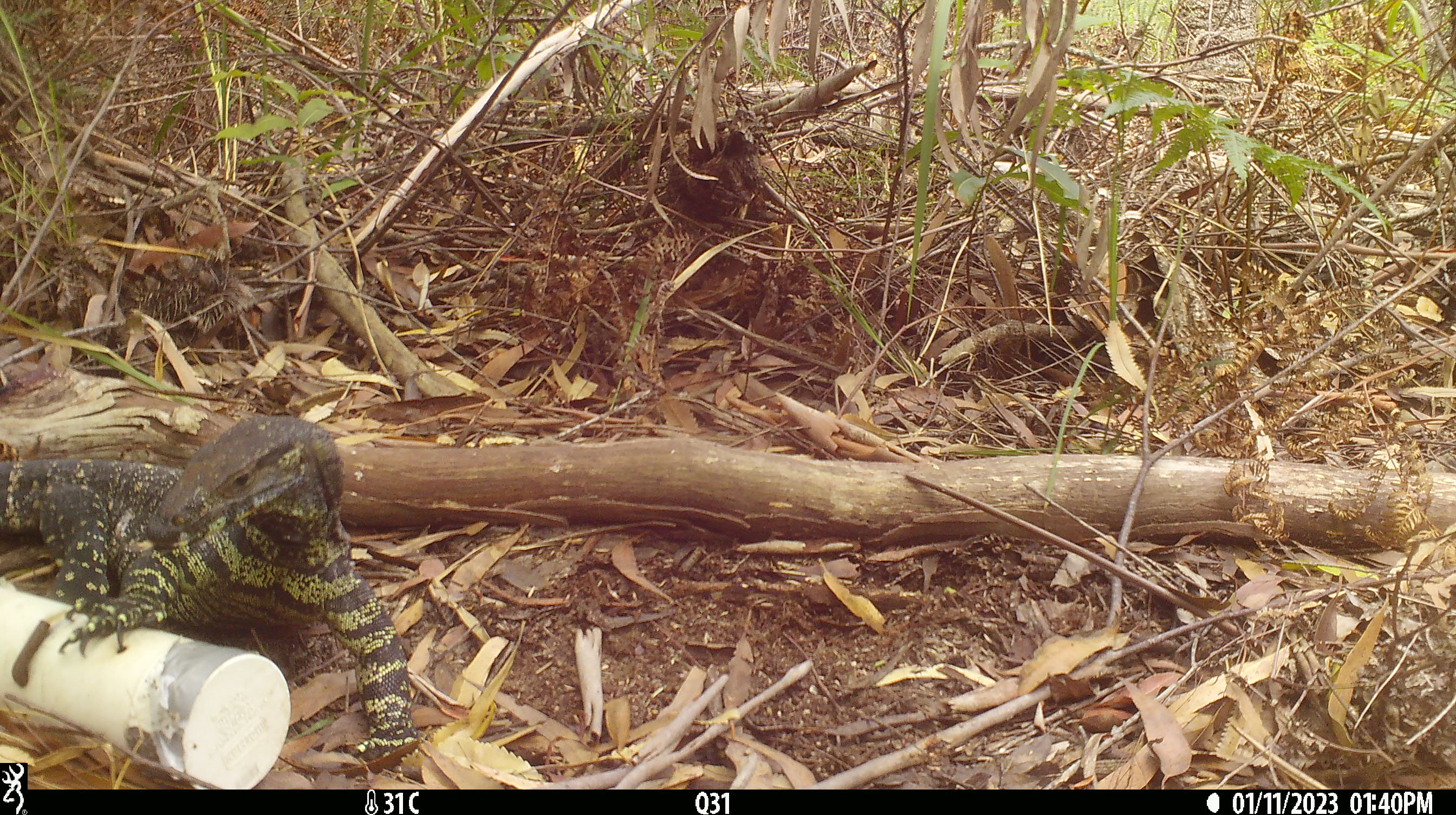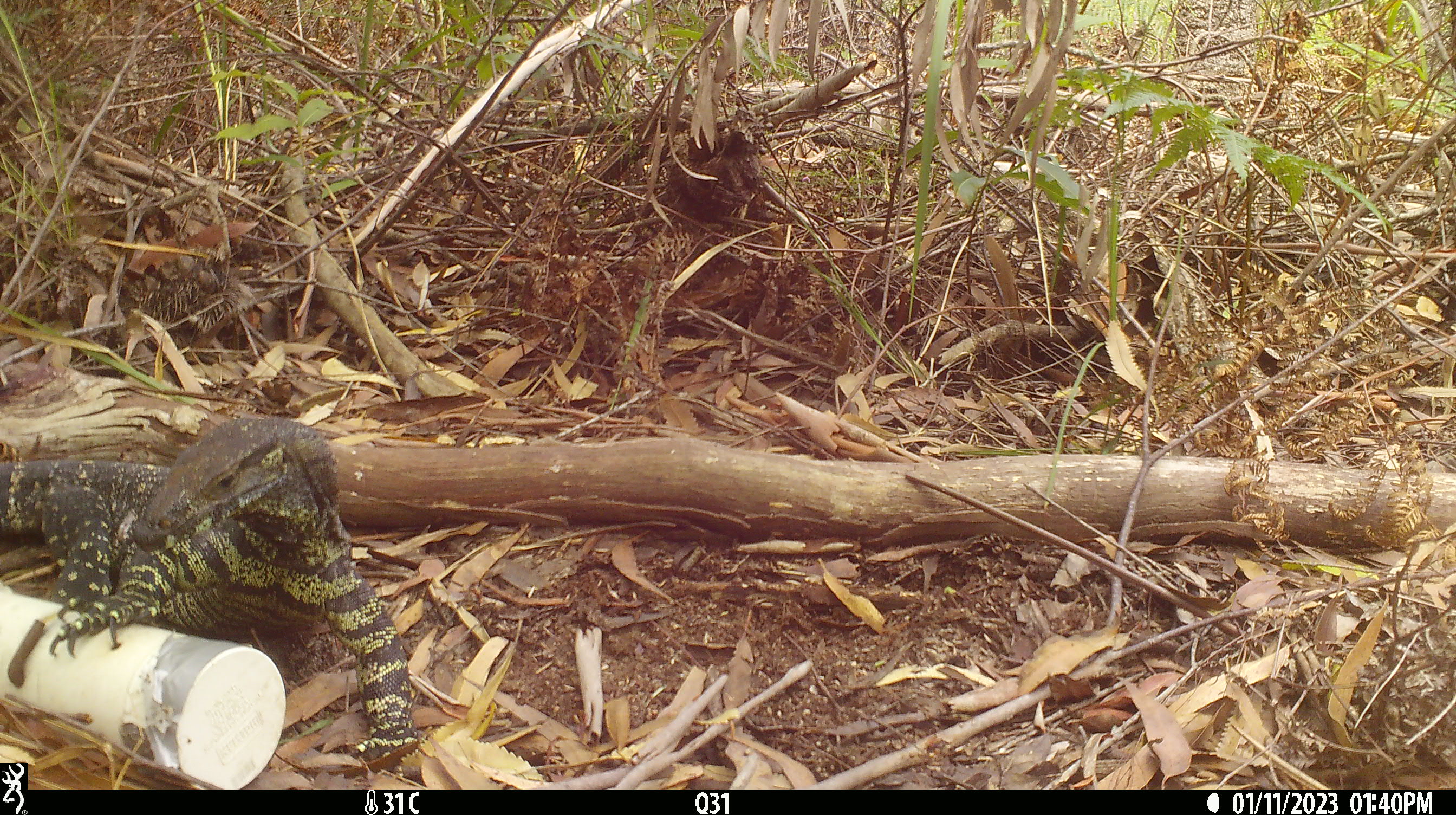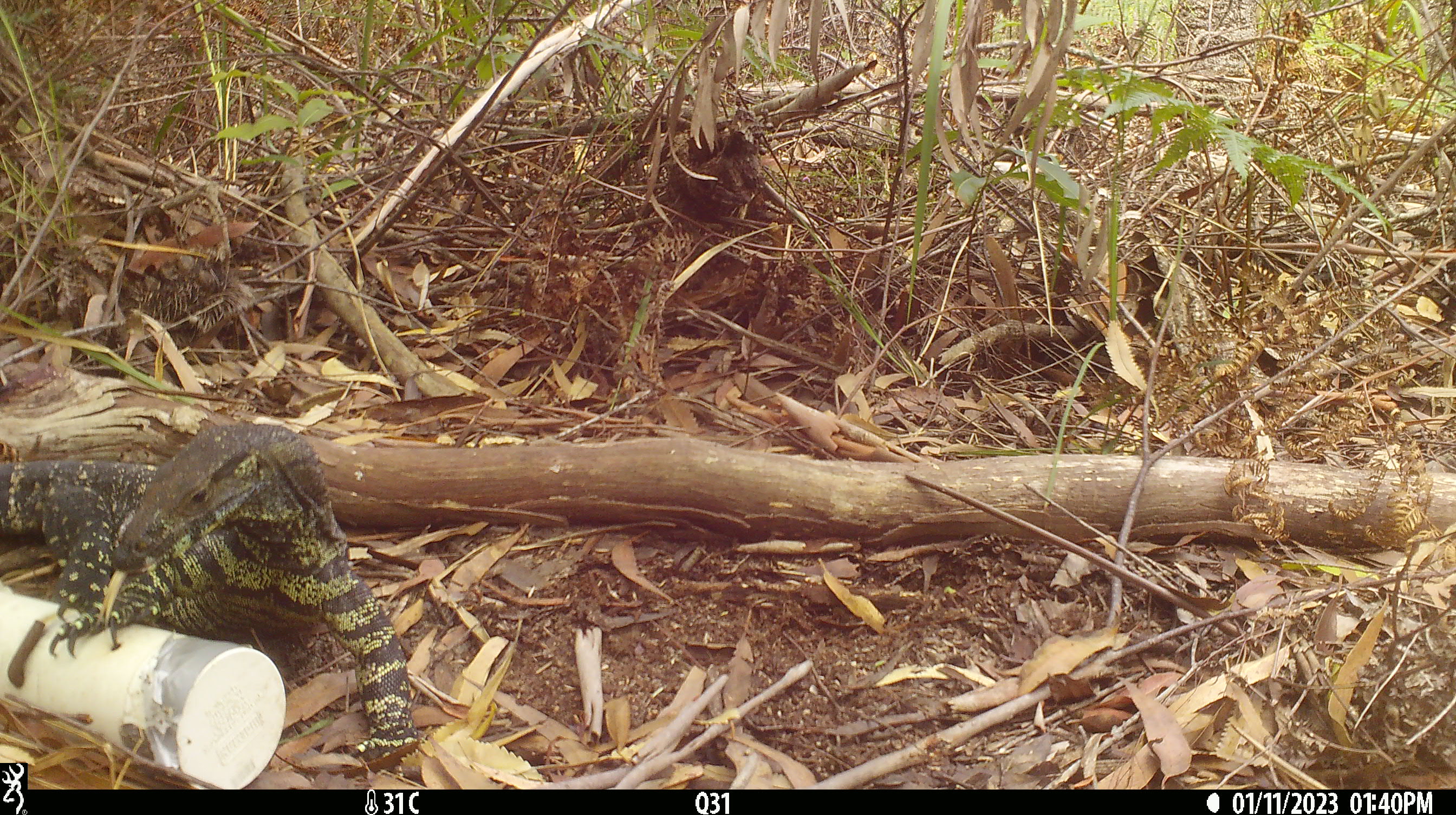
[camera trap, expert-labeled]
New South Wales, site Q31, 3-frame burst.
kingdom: Animalia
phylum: Chordata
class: Reptilia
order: Squamata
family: Varanidae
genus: Varanus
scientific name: Varanus varius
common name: lace monitor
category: goanna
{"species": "goanna (lace monitor) (Varanus varius)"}